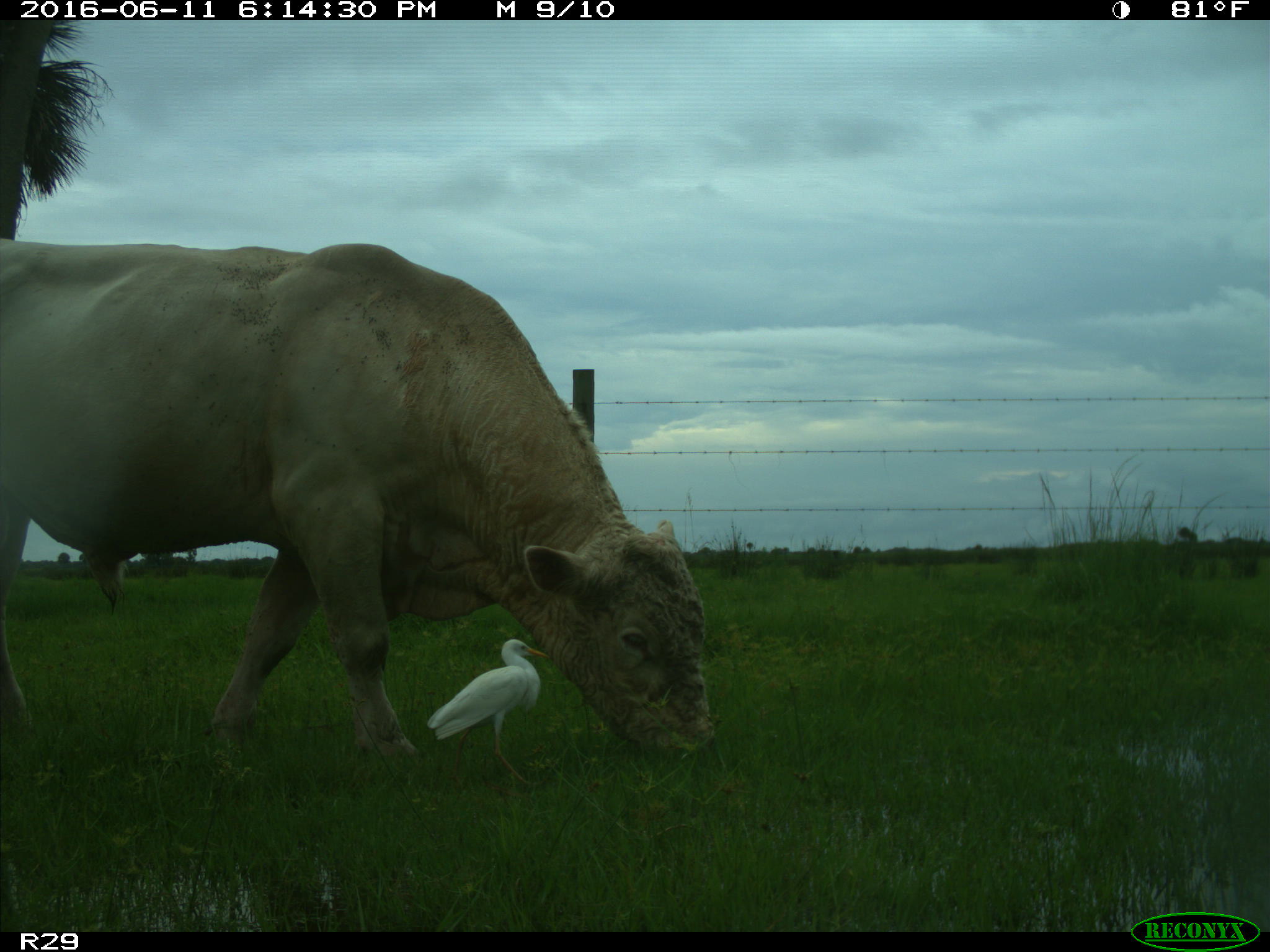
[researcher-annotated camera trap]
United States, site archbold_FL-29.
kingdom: Animalia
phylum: Chordata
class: Mammalia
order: Artiodactyla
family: Bovidae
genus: Bos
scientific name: Bos taurus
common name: domestic cow